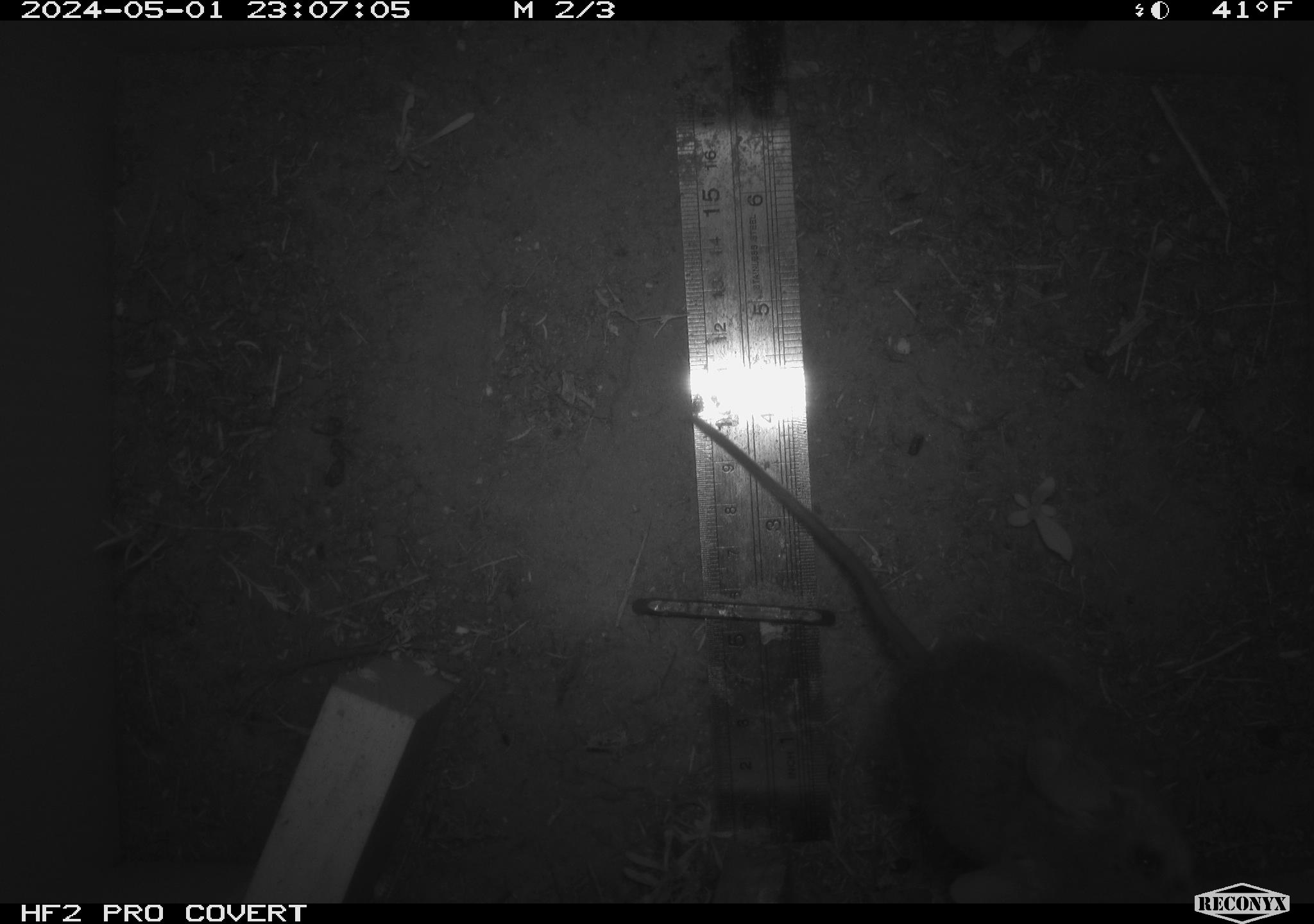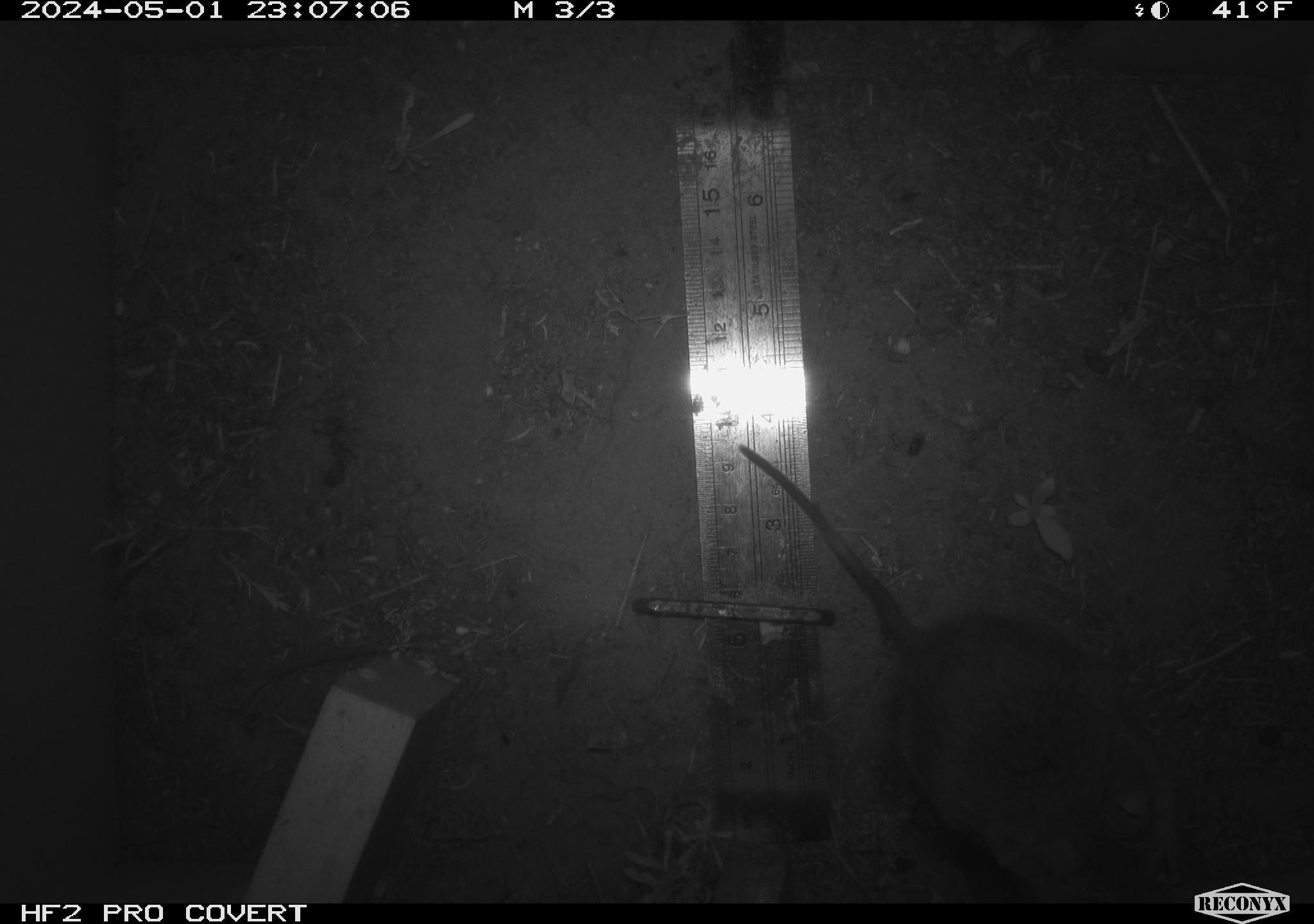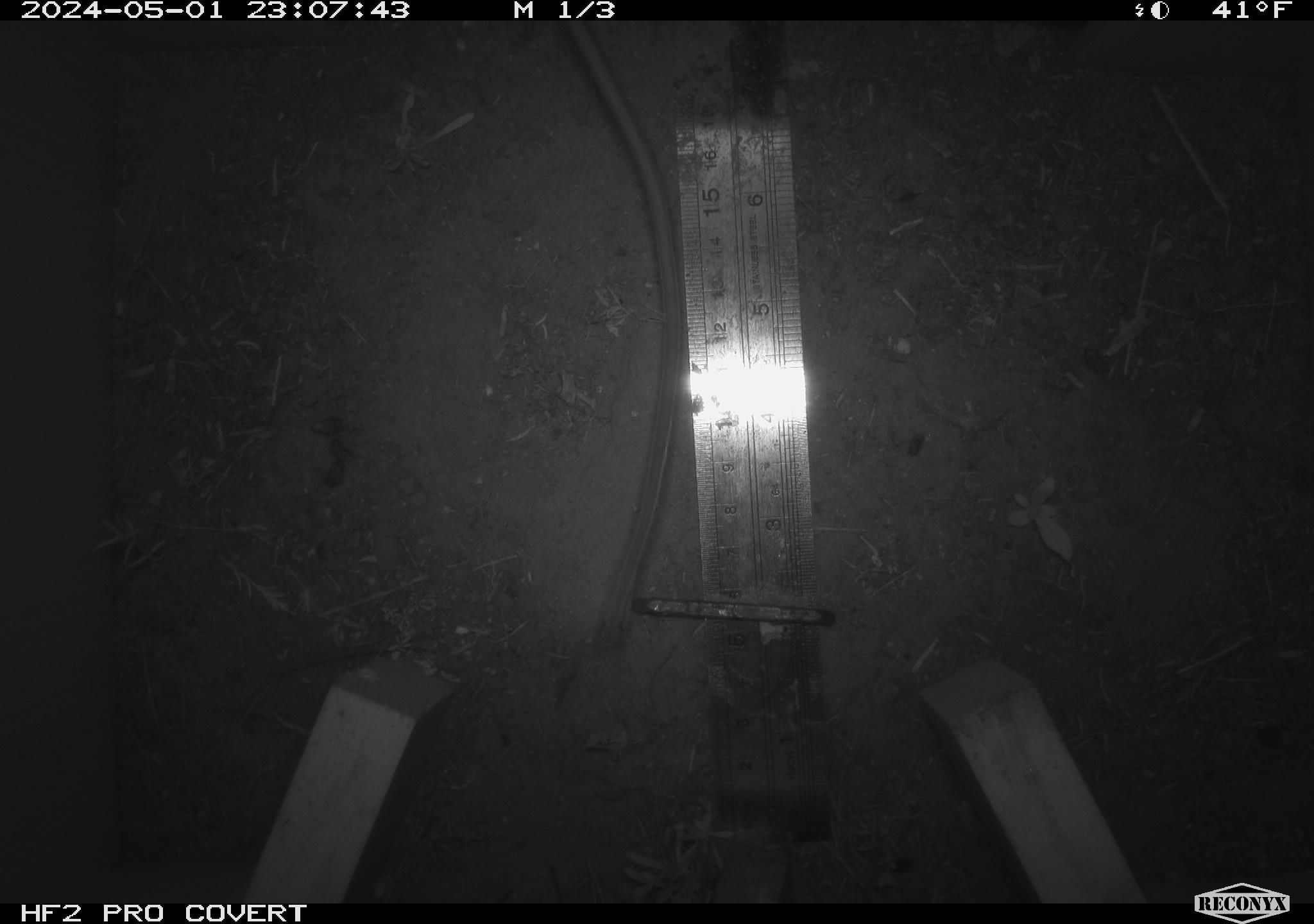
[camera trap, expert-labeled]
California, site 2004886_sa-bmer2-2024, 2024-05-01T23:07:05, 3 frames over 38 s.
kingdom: Animalia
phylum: Chordata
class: Mammalia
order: Rodentia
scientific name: Rodentia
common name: mouse species